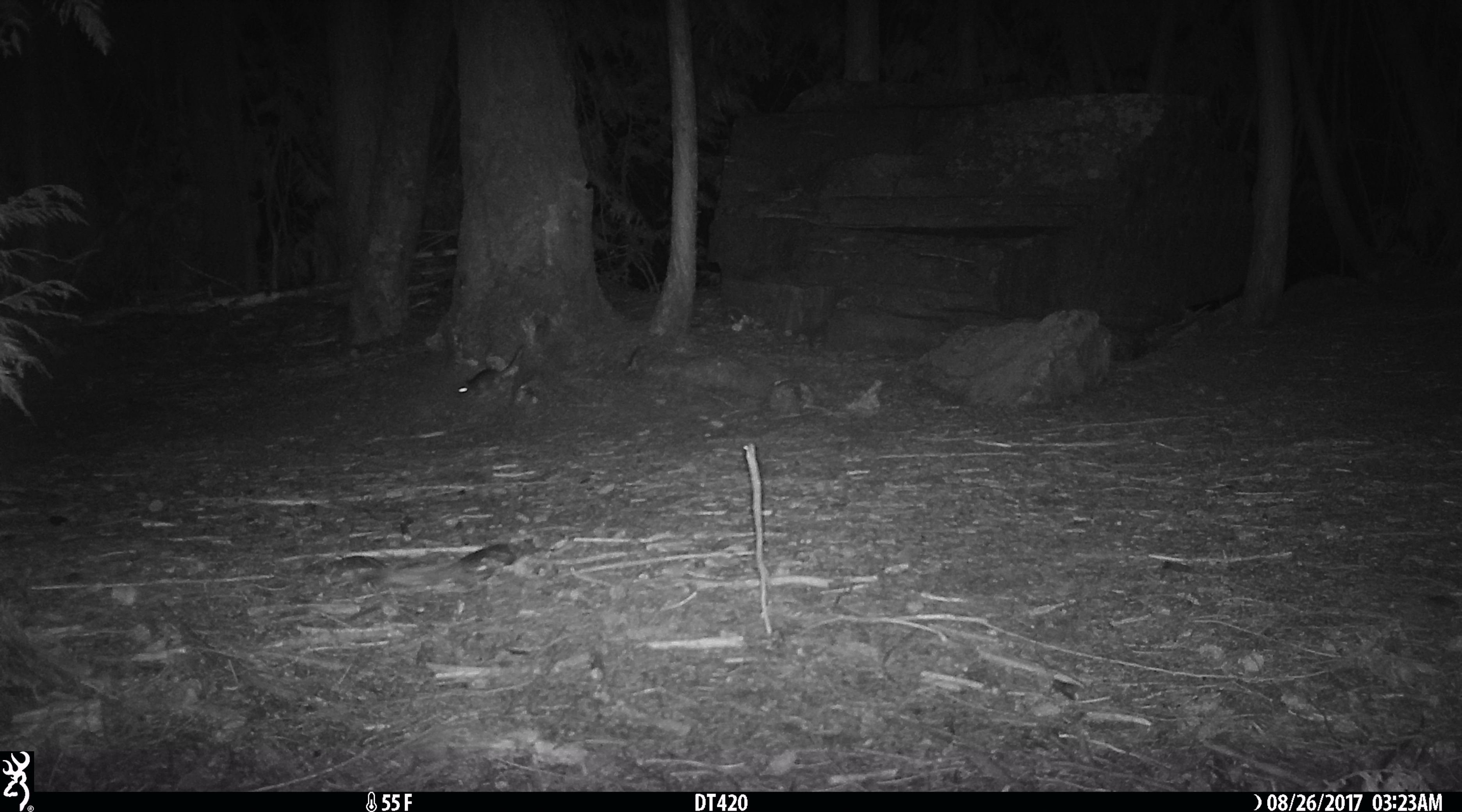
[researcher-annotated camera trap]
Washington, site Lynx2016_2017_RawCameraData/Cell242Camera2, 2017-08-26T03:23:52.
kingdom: Animalia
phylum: Chordata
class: Mammalia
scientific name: Mammalia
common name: small mammal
Small mammal (Mammalia). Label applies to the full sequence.